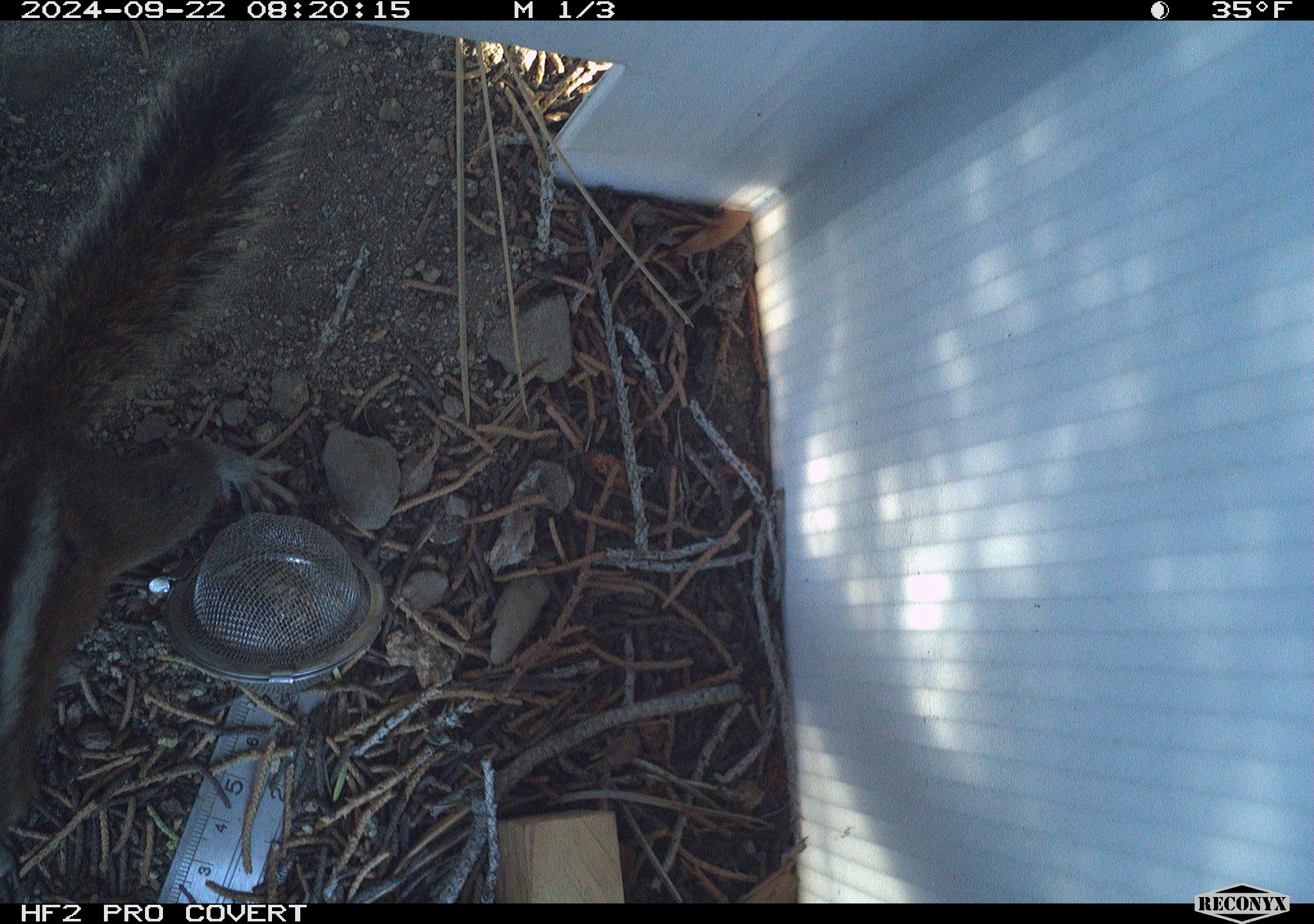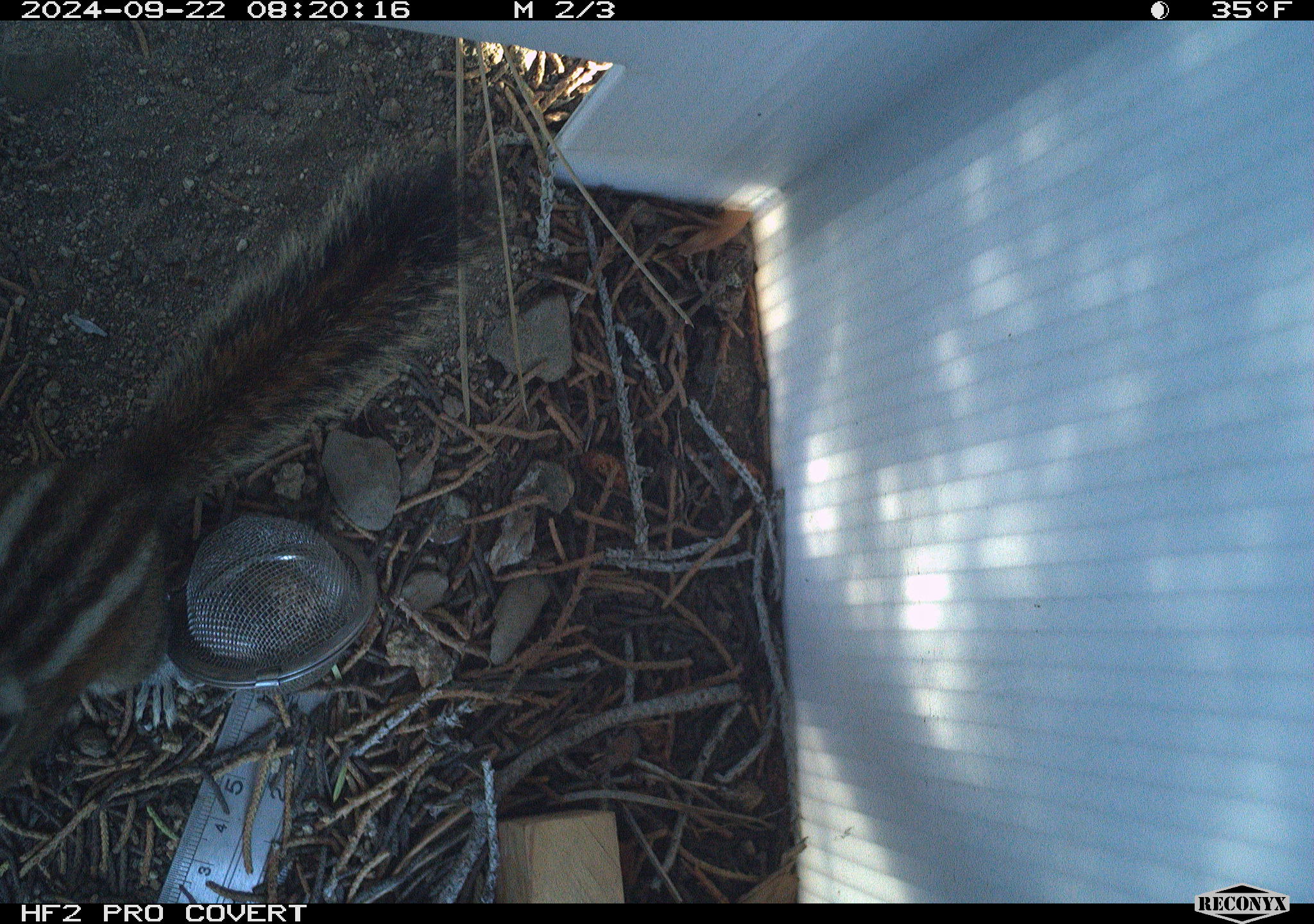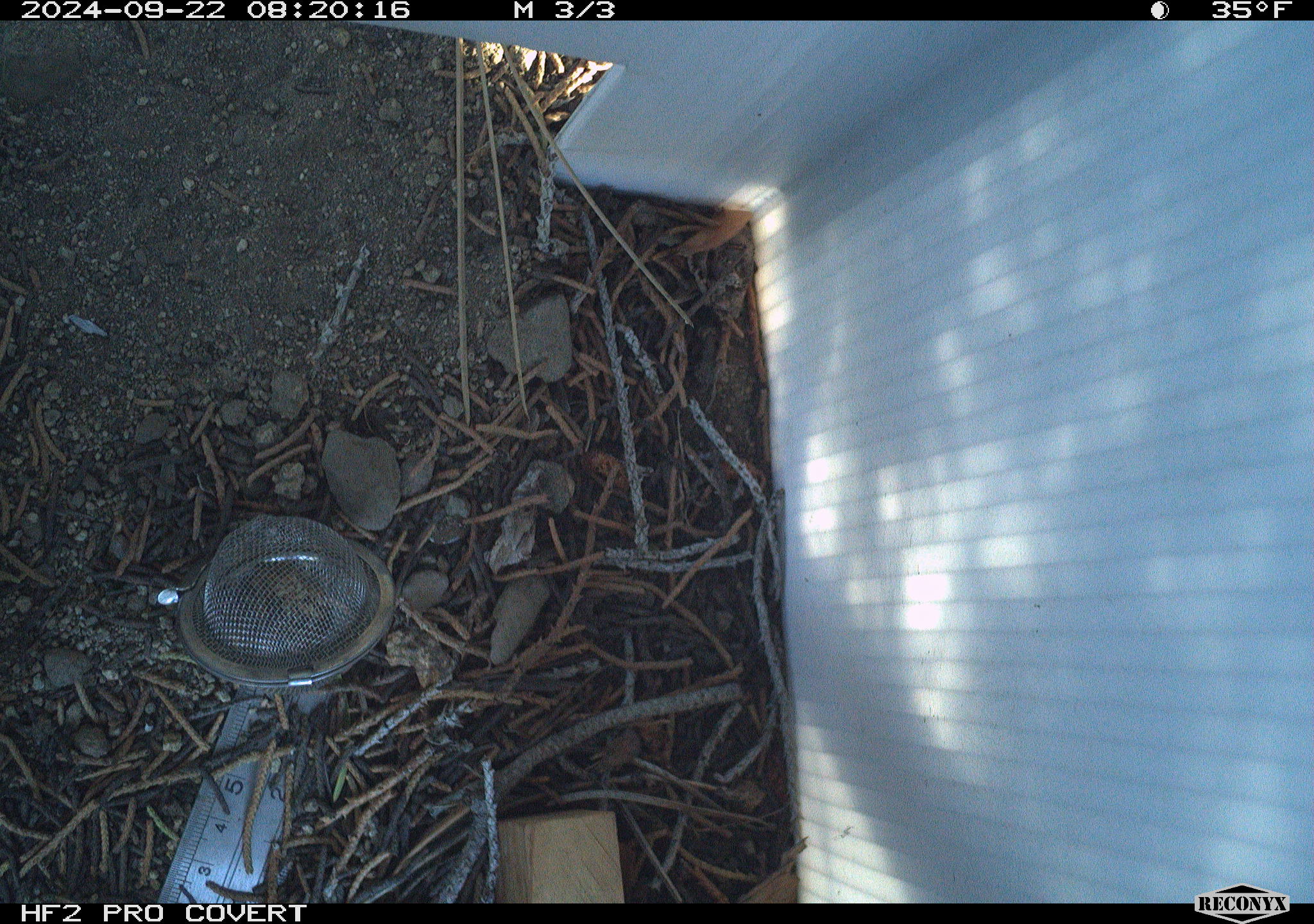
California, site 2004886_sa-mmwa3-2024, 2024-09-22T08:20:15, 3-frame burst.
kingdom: Animalia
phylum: Chordata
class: Mammalia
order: Rodentia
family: Sciuridae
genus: Neotamias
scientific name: Neotamias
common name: western chipmunks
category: neotamias species